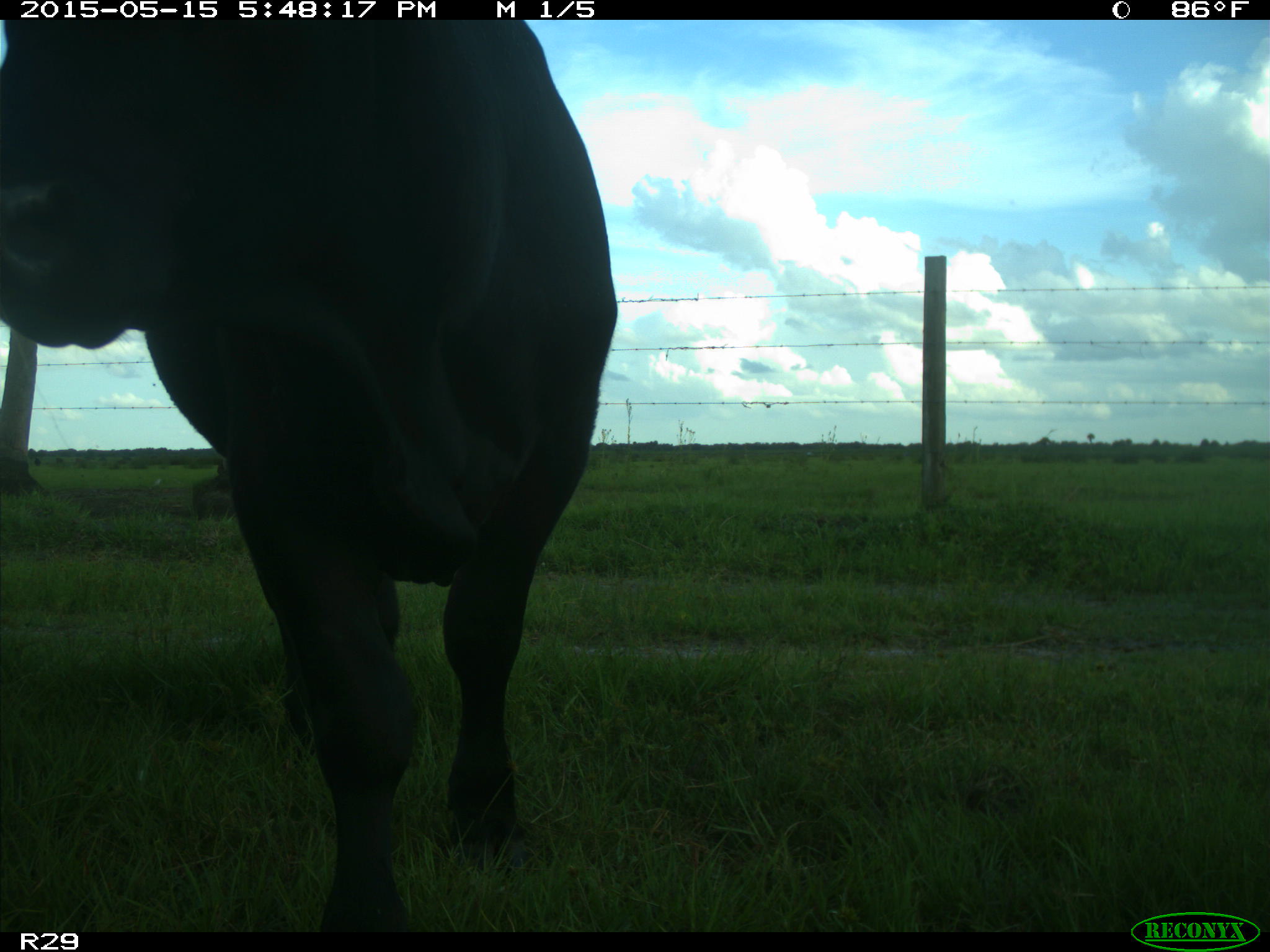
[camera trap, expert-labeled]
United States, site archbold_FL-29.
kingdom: Animalia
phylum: Chordata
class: Mammalia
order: Artiodactyla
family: Bovidae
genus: Bos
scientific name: Bos taurus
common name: domestic cow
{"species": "Bos taurus (domestic cow)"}